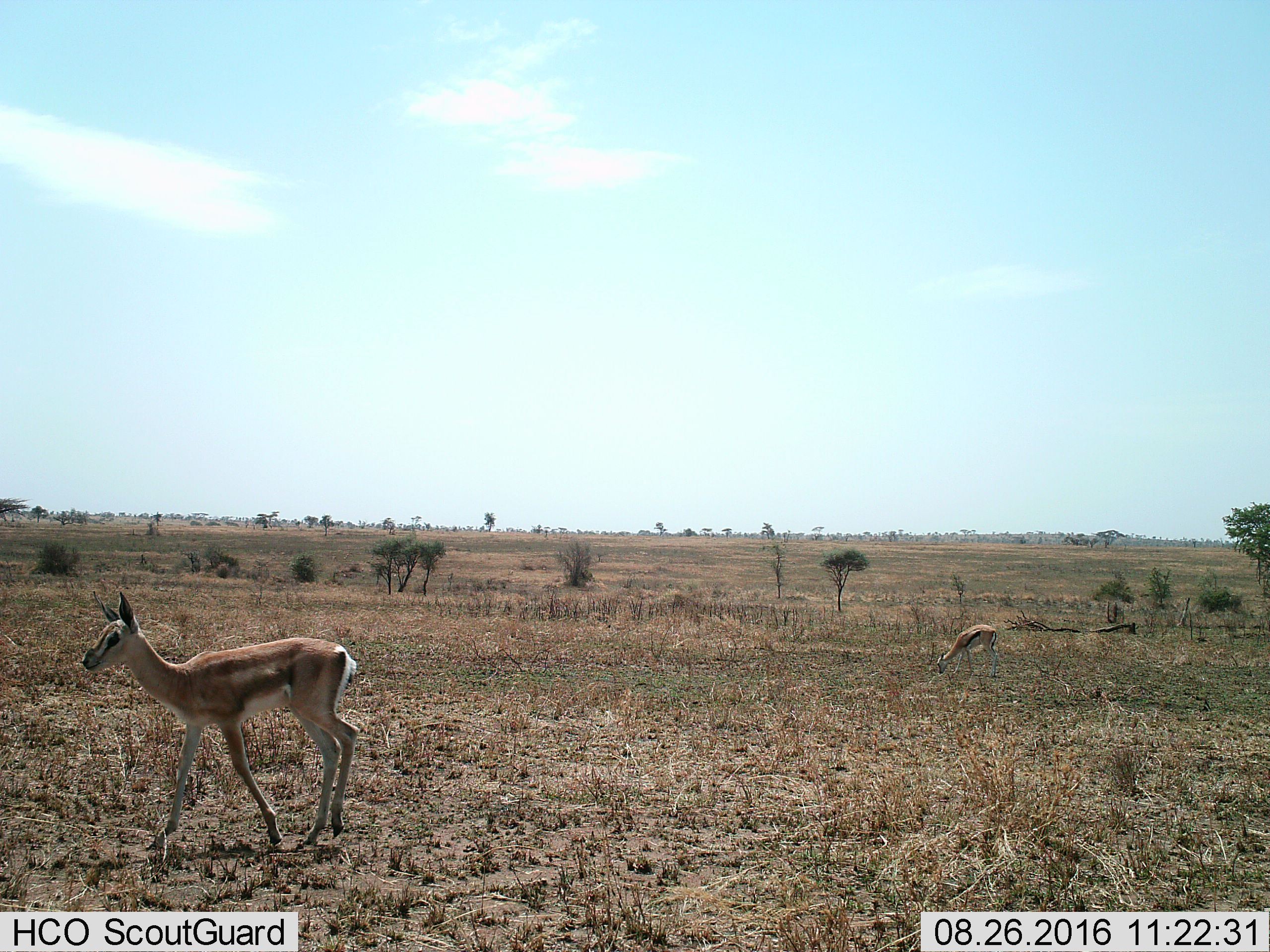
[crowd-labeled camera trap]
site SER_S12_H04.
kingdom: Animalia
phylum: Chordata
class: Mammalia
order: Artiodactyla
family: Bovidae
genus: Eudorcas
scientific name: Eudorcas thomsonii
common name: thomson's gazelle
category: gazellethomsons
Gazellethomsons (thomson's gazelle) (Eudorcas thomsonii), count 2. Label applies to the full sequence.